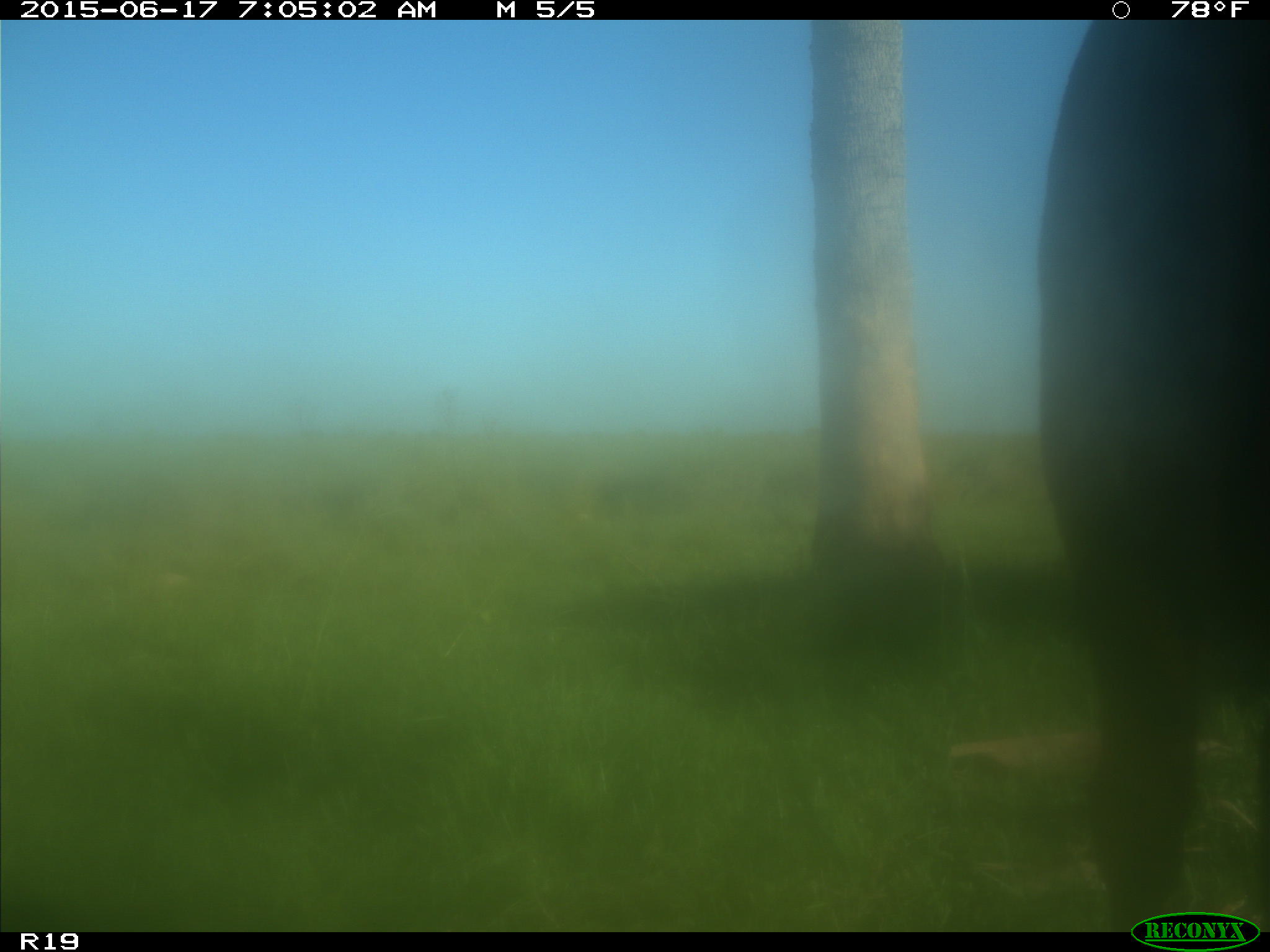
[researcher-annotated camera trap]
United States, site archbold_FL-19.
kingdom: Animalia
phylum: Chordata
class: Mammalia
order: Artiodactyla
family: Bovidae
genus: Bos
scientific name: Bos taurus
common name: domestic cow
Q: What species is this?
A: Bos taurus (domestic cow).